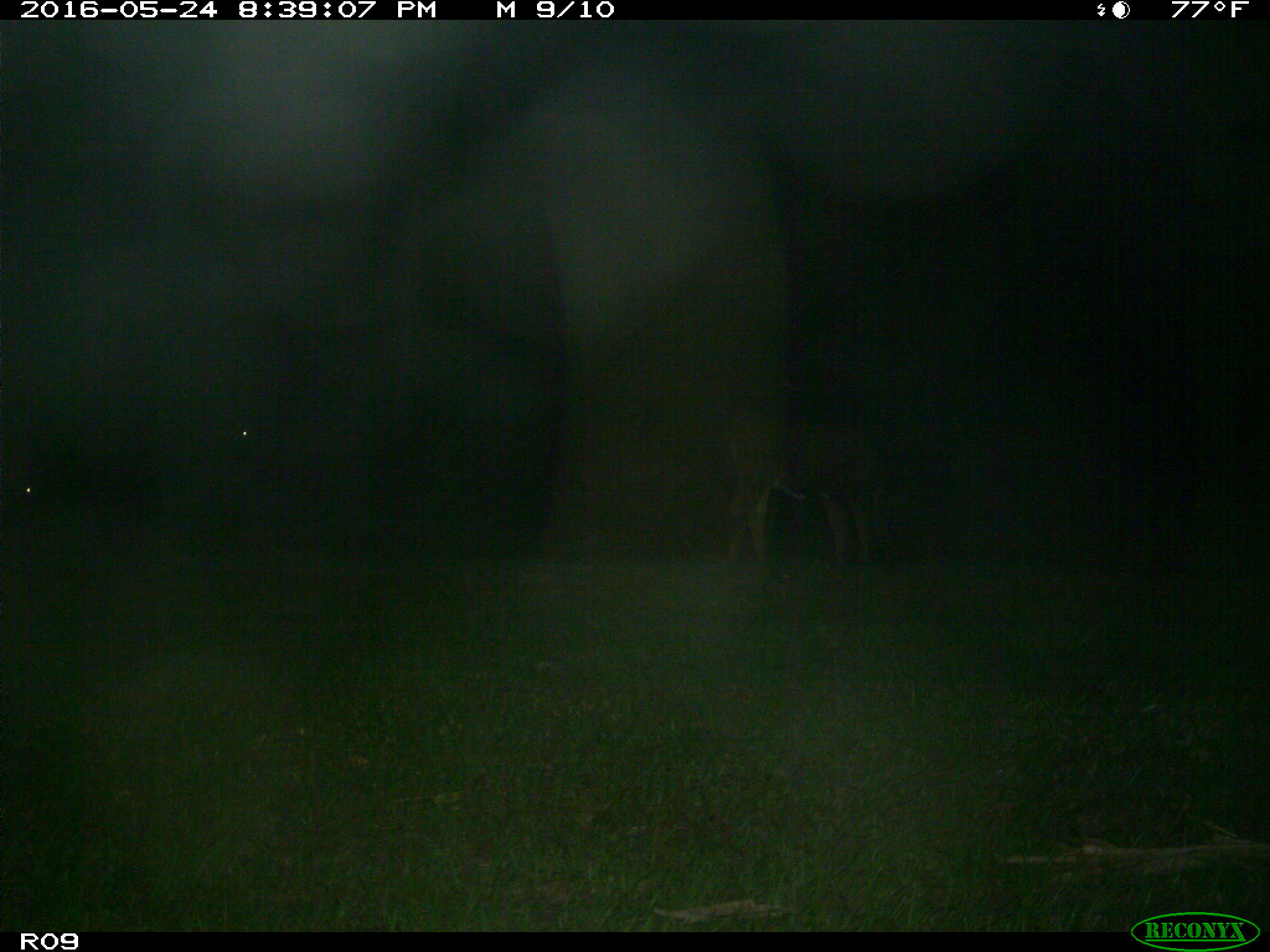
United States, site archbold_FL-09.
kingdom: Animalia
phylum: Chordata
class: Mammalia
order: Artiodactyla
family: Bovidae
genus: Bos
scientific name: Bos taurus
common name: domestic cow